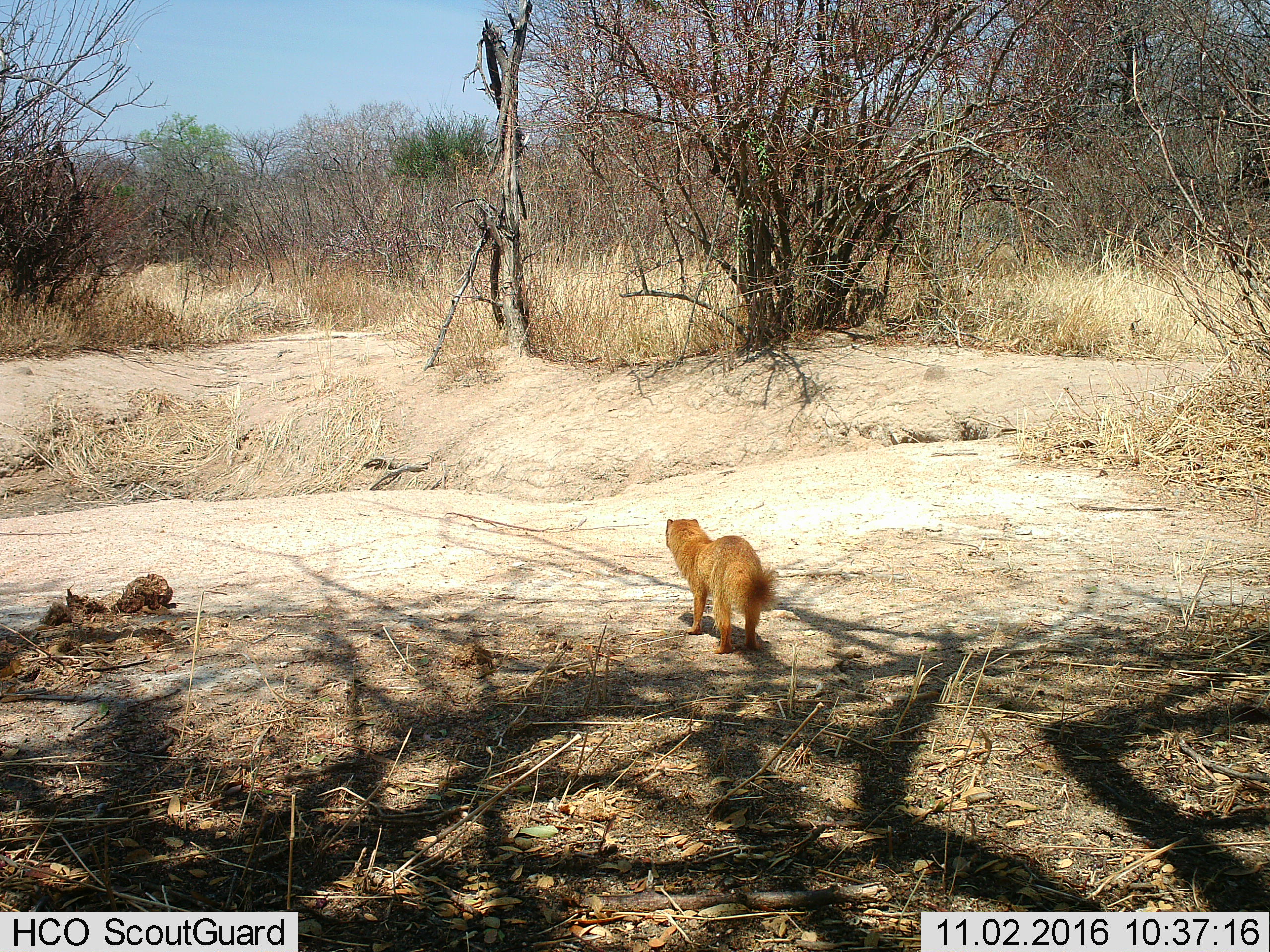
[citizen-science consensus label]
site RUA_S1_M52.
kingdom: Animalia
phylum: Chordata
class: Mammalia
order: Carnivora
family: Herpestidae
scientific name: Herpestidae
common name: mongoose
Mongoose (Herpestidae), count 1. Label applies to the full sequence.